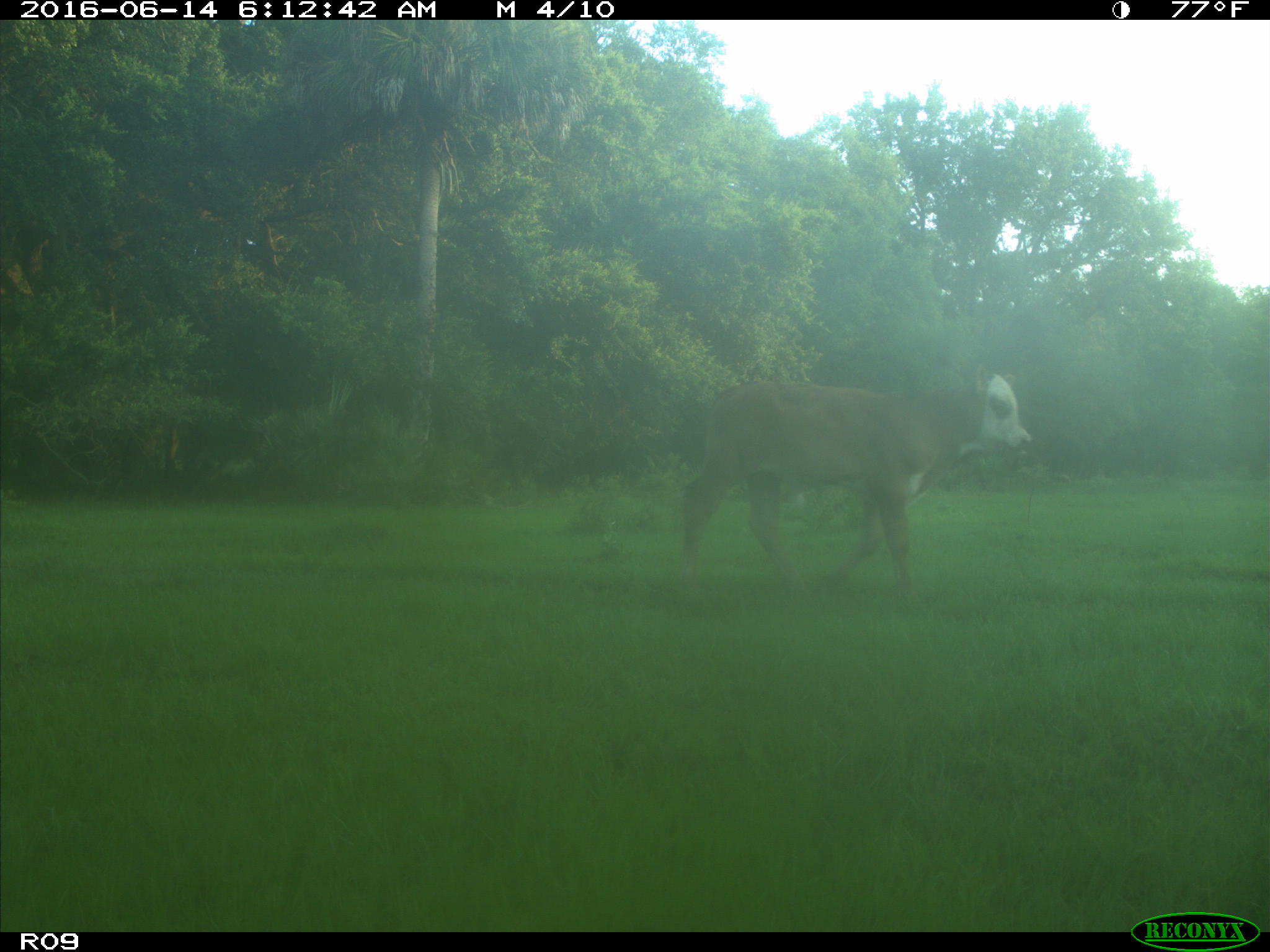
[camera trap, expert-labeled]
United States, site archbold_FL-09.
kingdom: Animalia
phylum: Chordata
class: Mammalia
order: Artiodactyla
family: Bovidae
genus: Bos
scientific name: Bos taurus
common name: domestic cow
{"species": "Bos taurus (domestic cow)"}